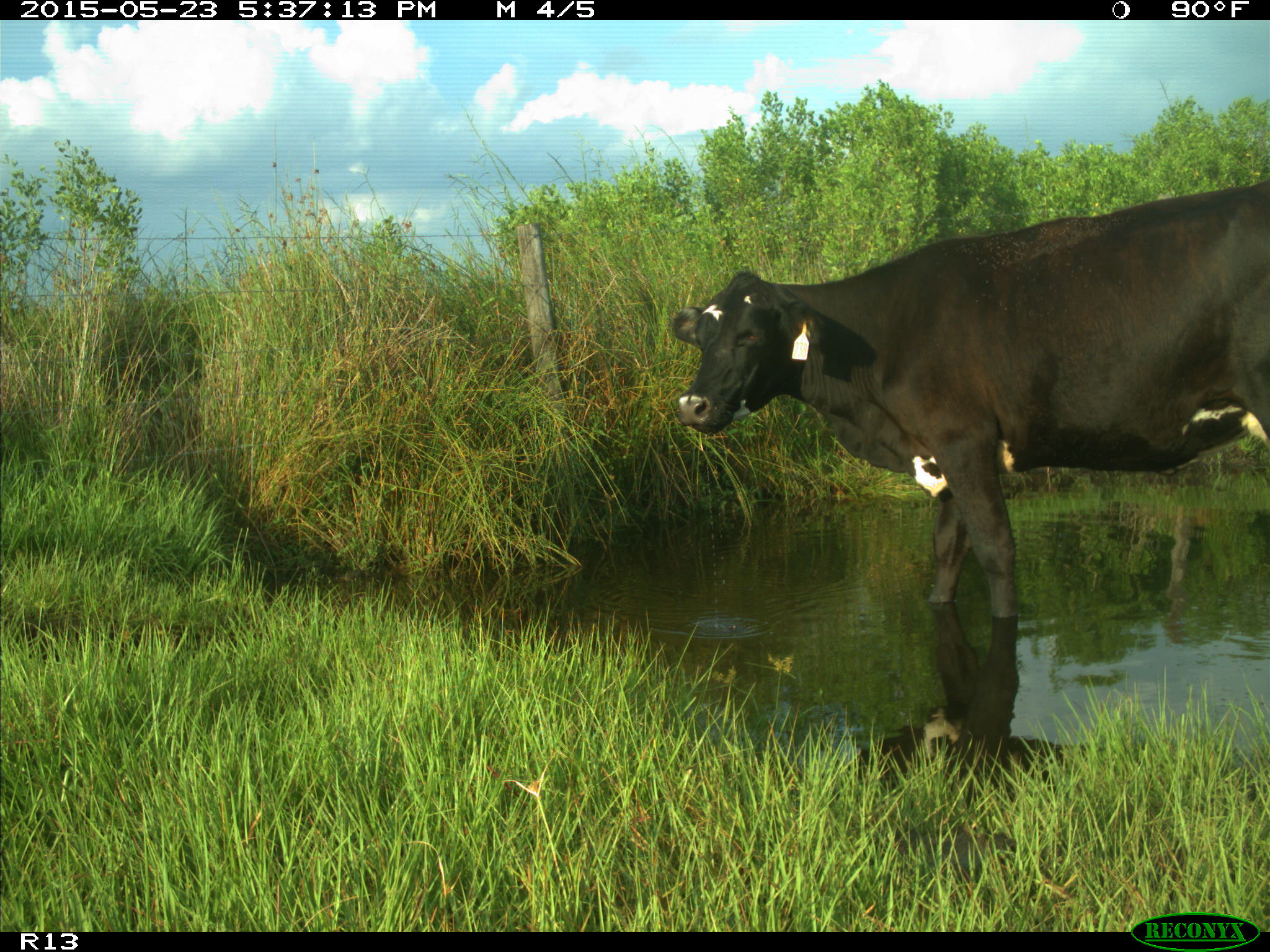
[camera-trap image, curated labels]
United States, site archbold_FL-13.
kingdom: Animalia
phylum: Chordata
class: Mammalia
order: Artiodactyla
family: Bovidae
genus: Bos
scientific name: Bos taurus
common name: domestic cow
Bos taurus (domestic cow).